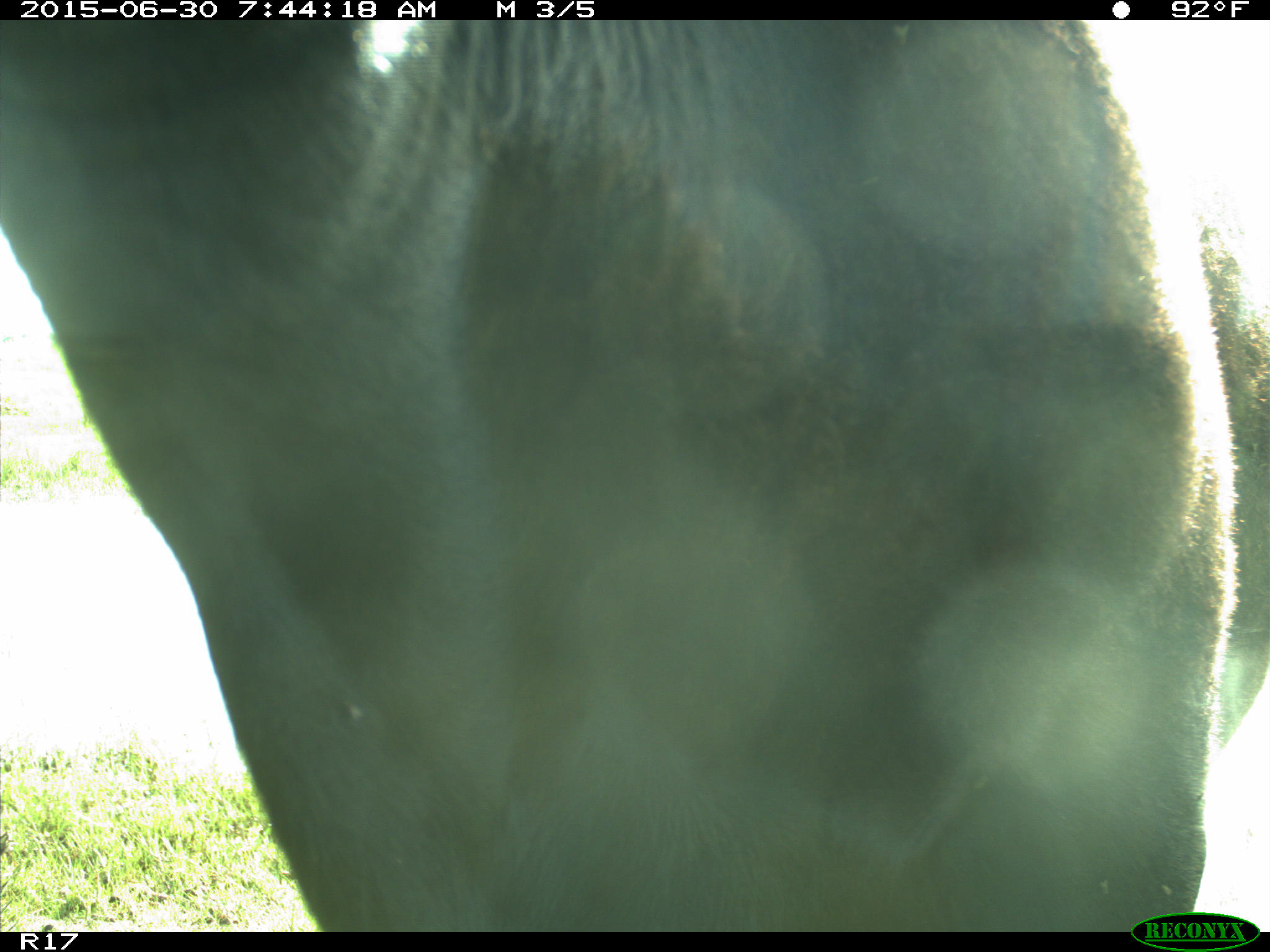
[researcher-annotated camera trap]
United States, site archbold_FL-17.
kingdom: Animalia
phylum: Chordata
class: Mammalia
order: Artiodactyla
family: Bovidae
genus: Bos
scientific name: Bos taurus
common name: domestic cow